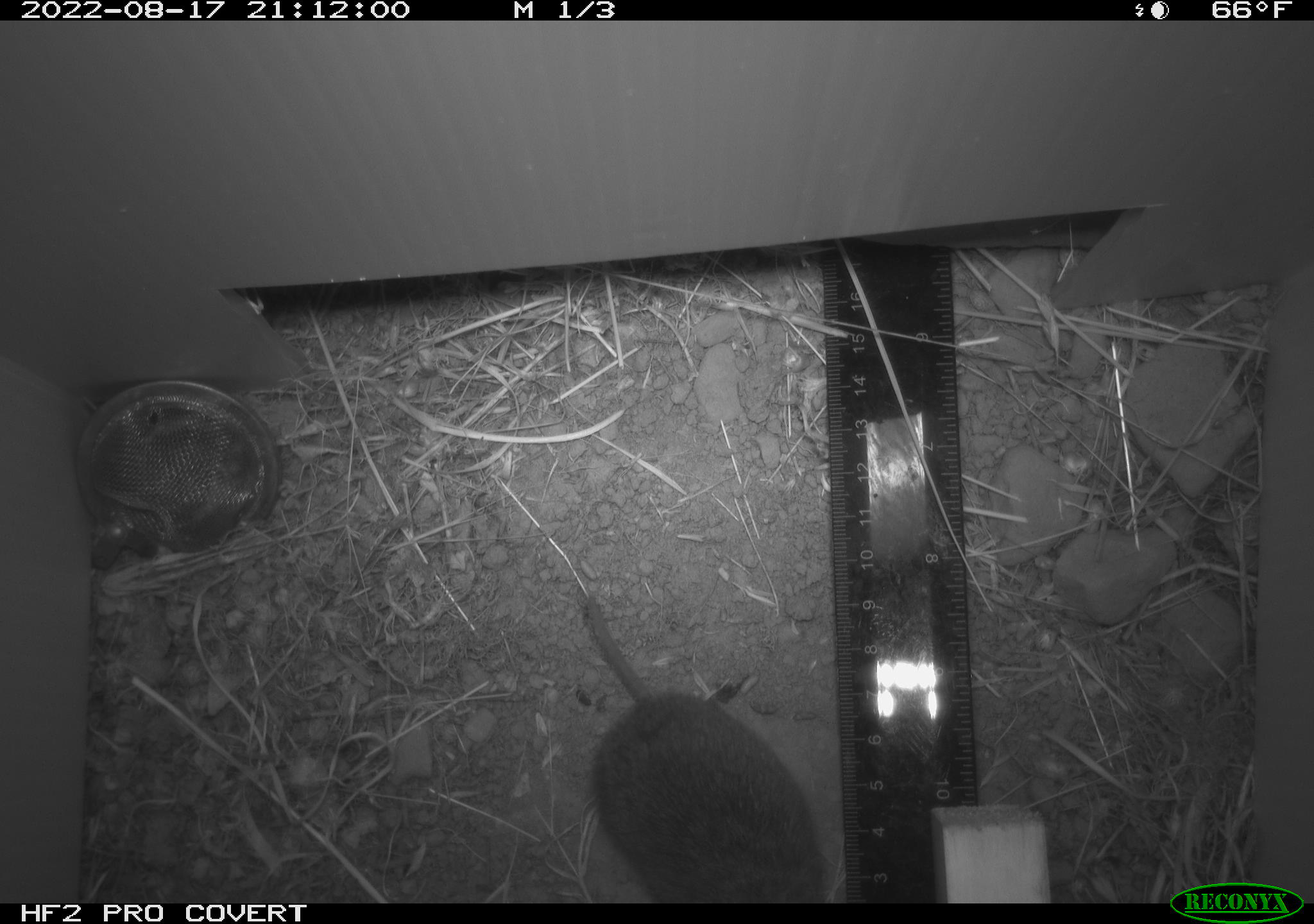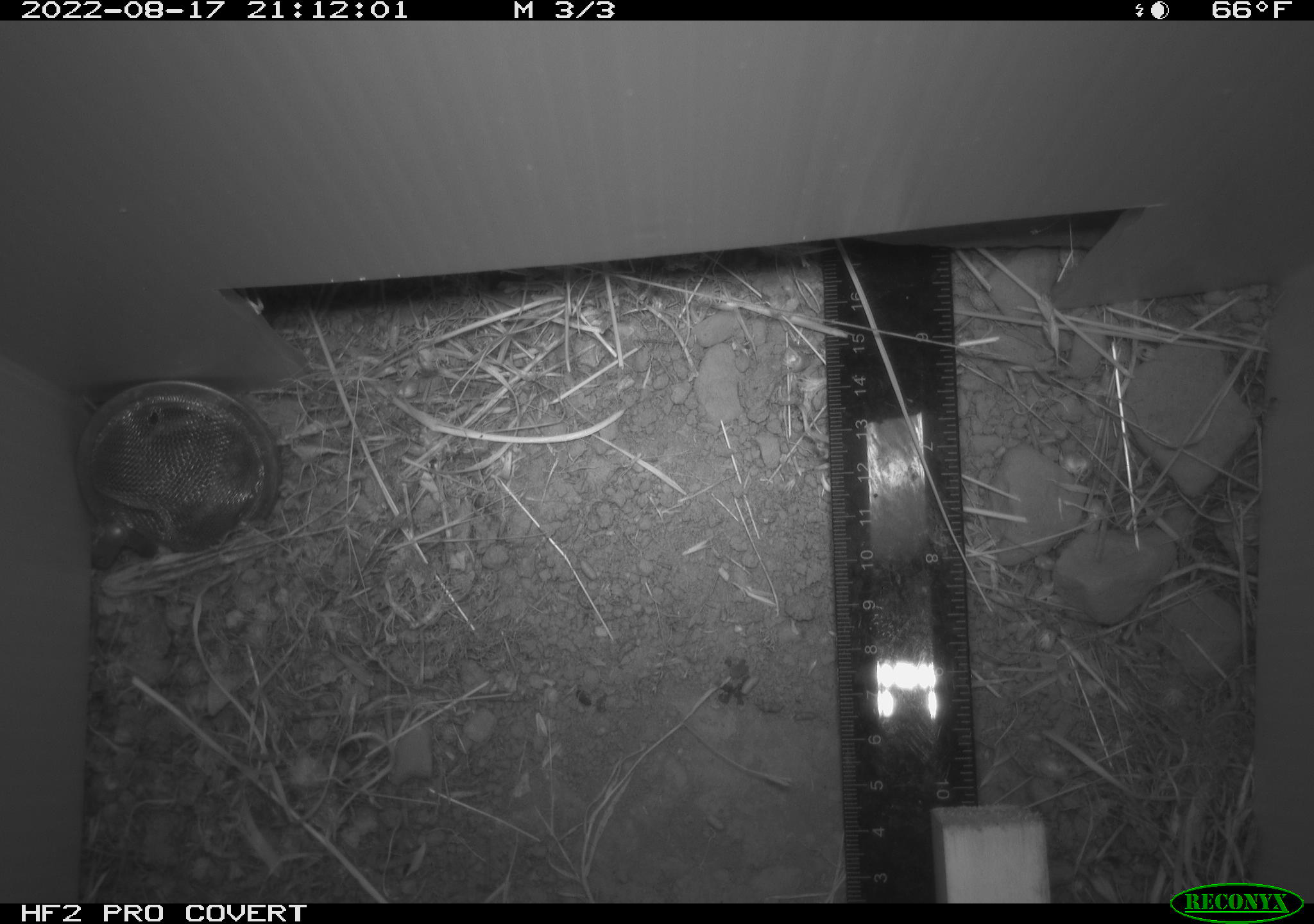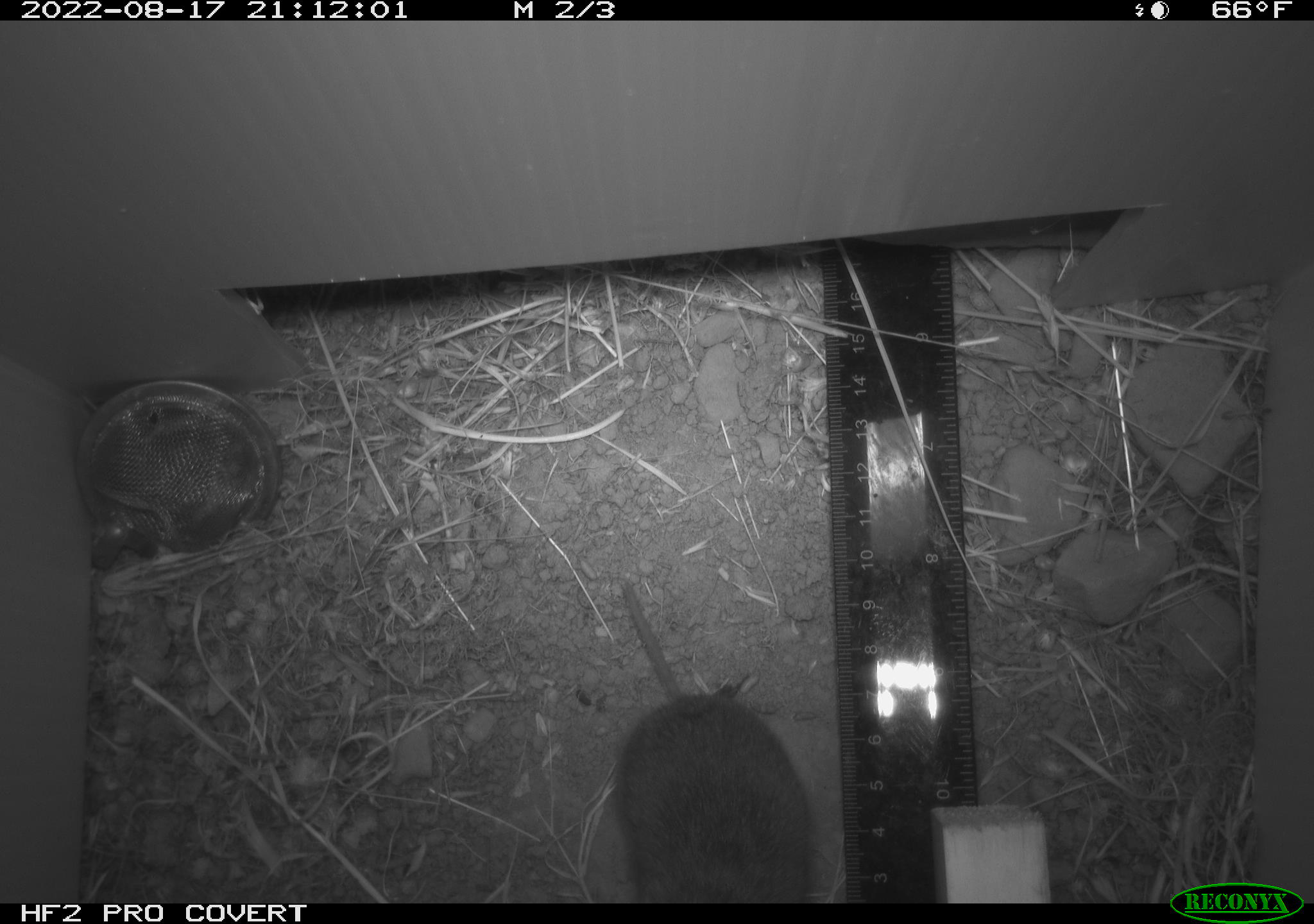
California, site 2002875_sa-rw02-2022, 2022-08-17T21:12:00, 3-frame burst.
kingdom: Animalia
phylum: Chordata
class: Mammalia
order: Rodentia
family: Cricetidae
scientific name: Arvicolinae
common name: voles, lemmings, and muskrats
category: arvicolinae subfamily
Arvicolinae subfamily (voles, lemmings, and muskrats) (Arvicolinae).